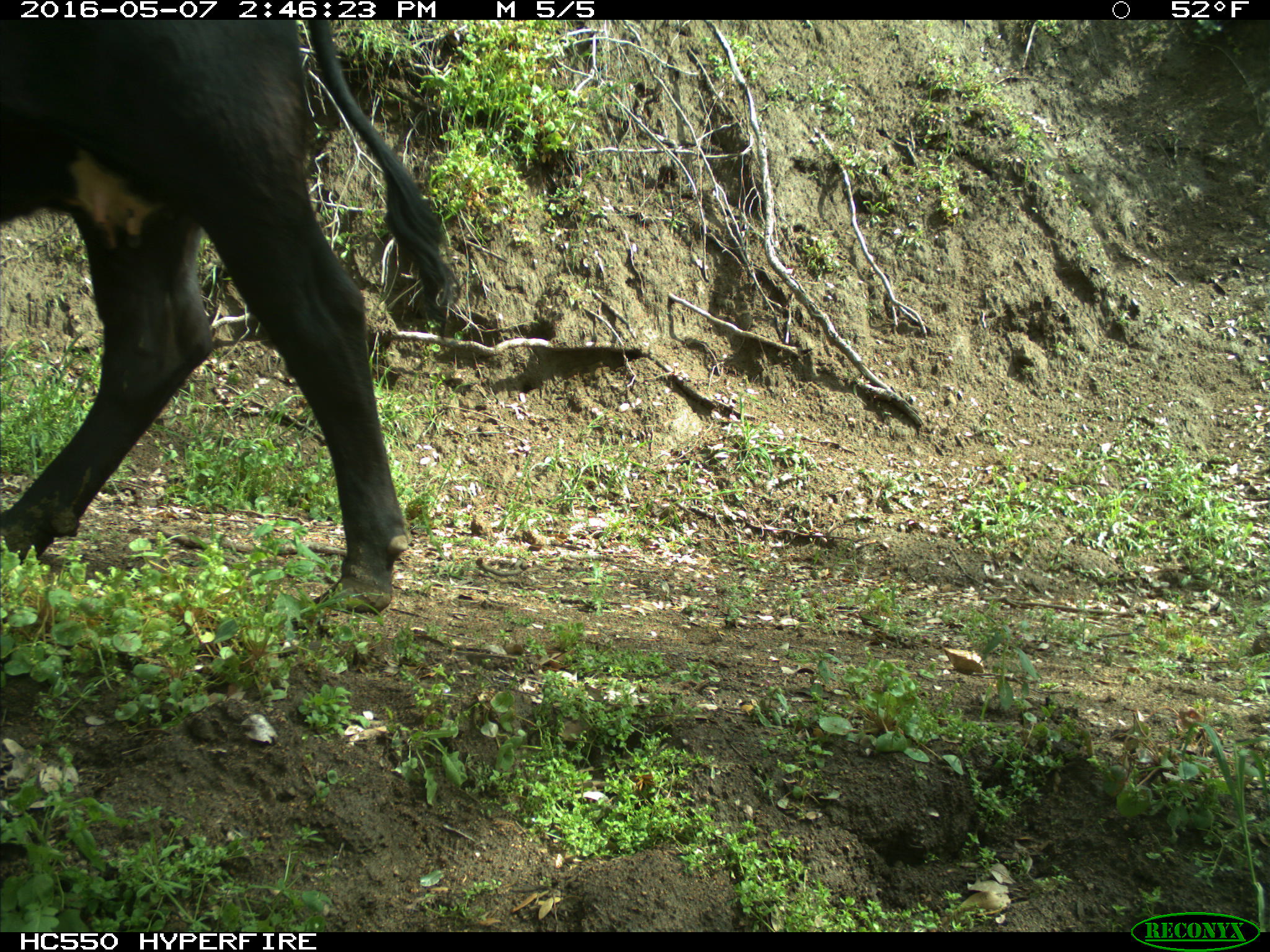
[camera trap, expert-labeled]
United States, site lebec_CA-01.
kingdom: Animalia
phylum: Chordata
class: Mammalia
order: Artiodactyla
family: Bovidae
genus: Bos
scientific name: Bos taurus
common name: domestic cow